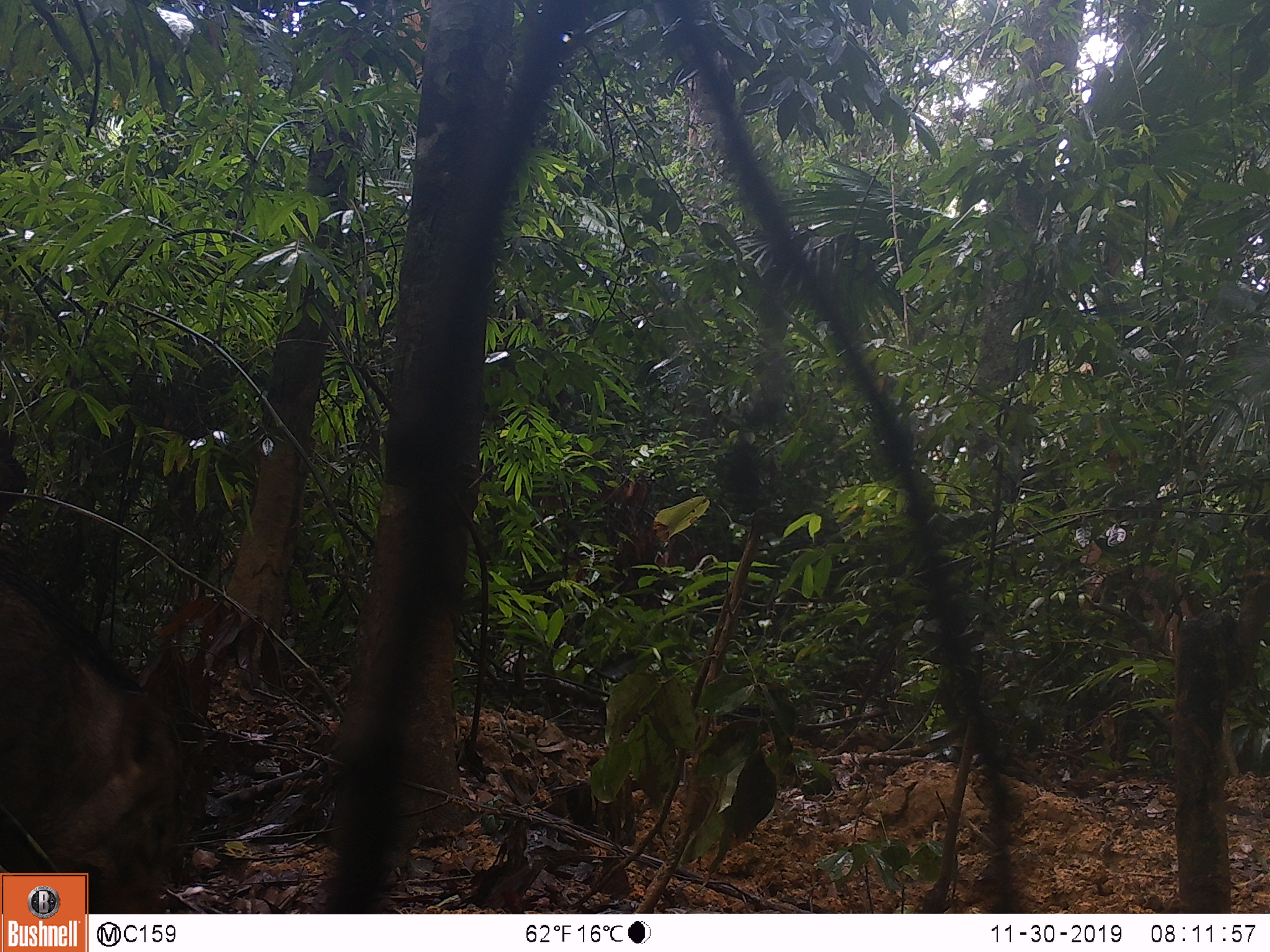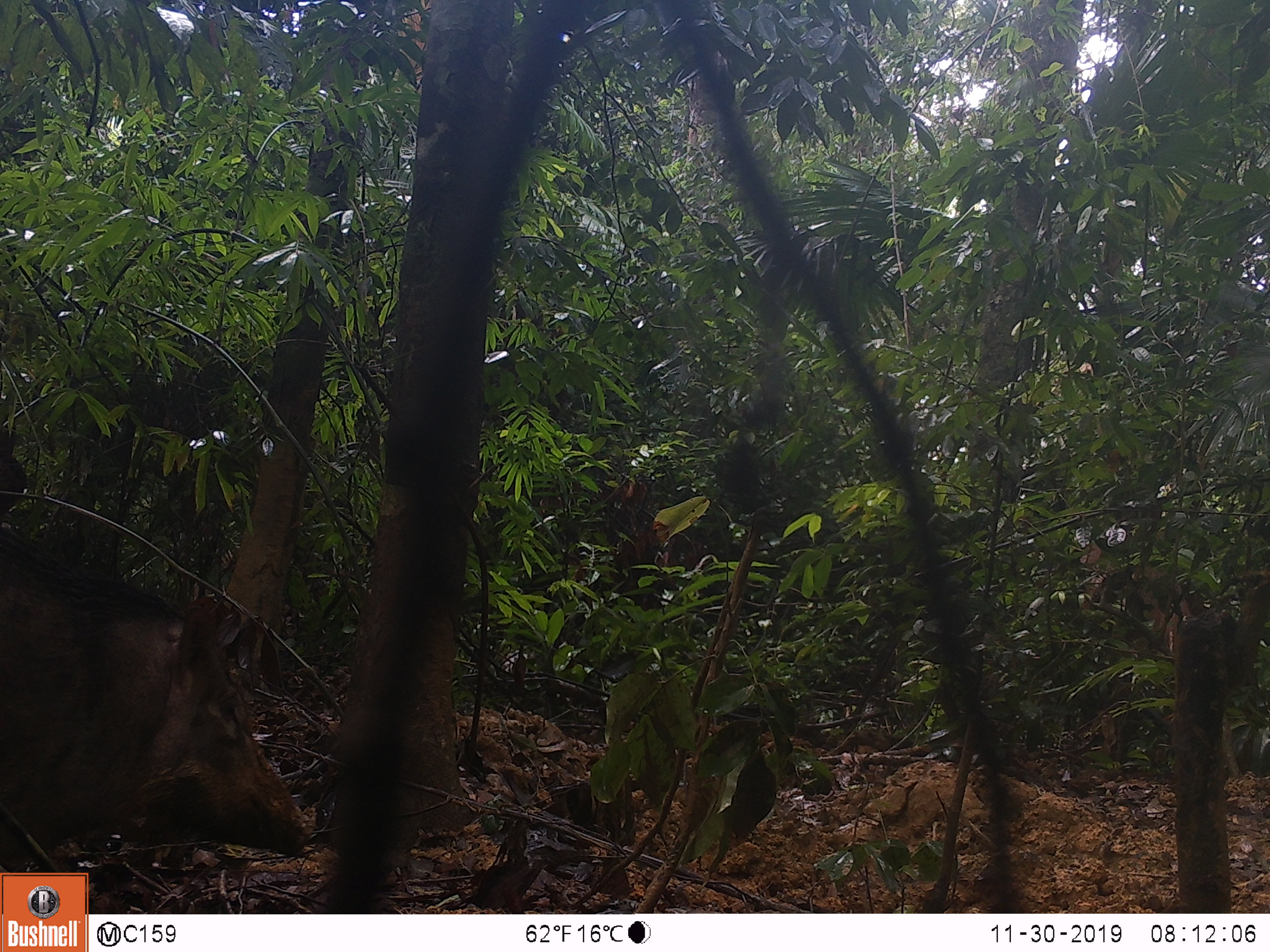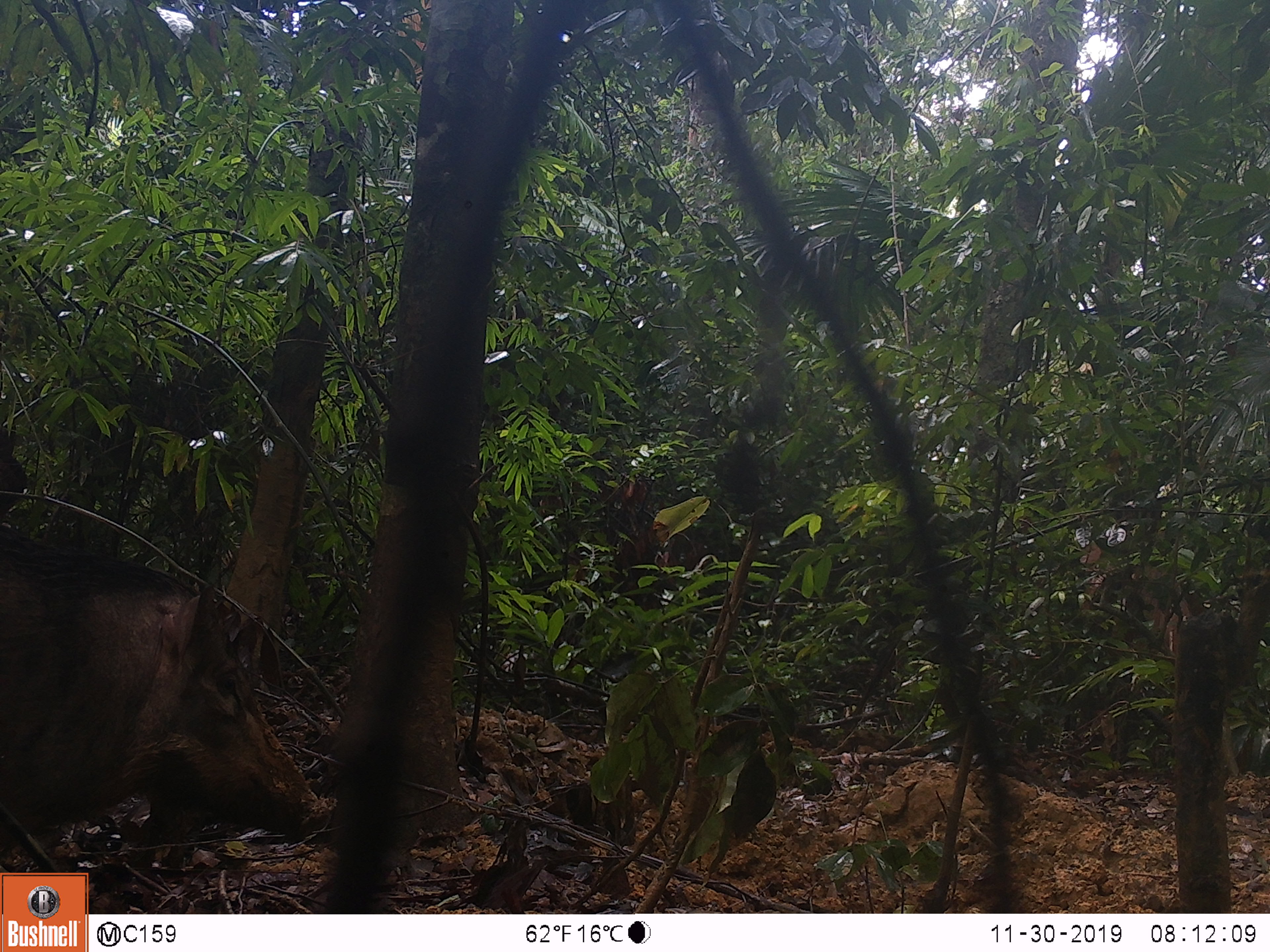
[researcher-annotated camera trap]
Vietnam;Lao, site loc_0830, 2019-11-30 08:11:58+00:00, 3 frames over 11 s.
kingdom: Animalia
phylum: Chordata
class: Mammalia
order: Artiodactyla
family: Suidae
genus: Sus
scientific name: Sus scrofa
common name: eurasian wild pig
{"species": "eurasian wild pig (Sus scrofa)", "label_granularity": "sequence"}